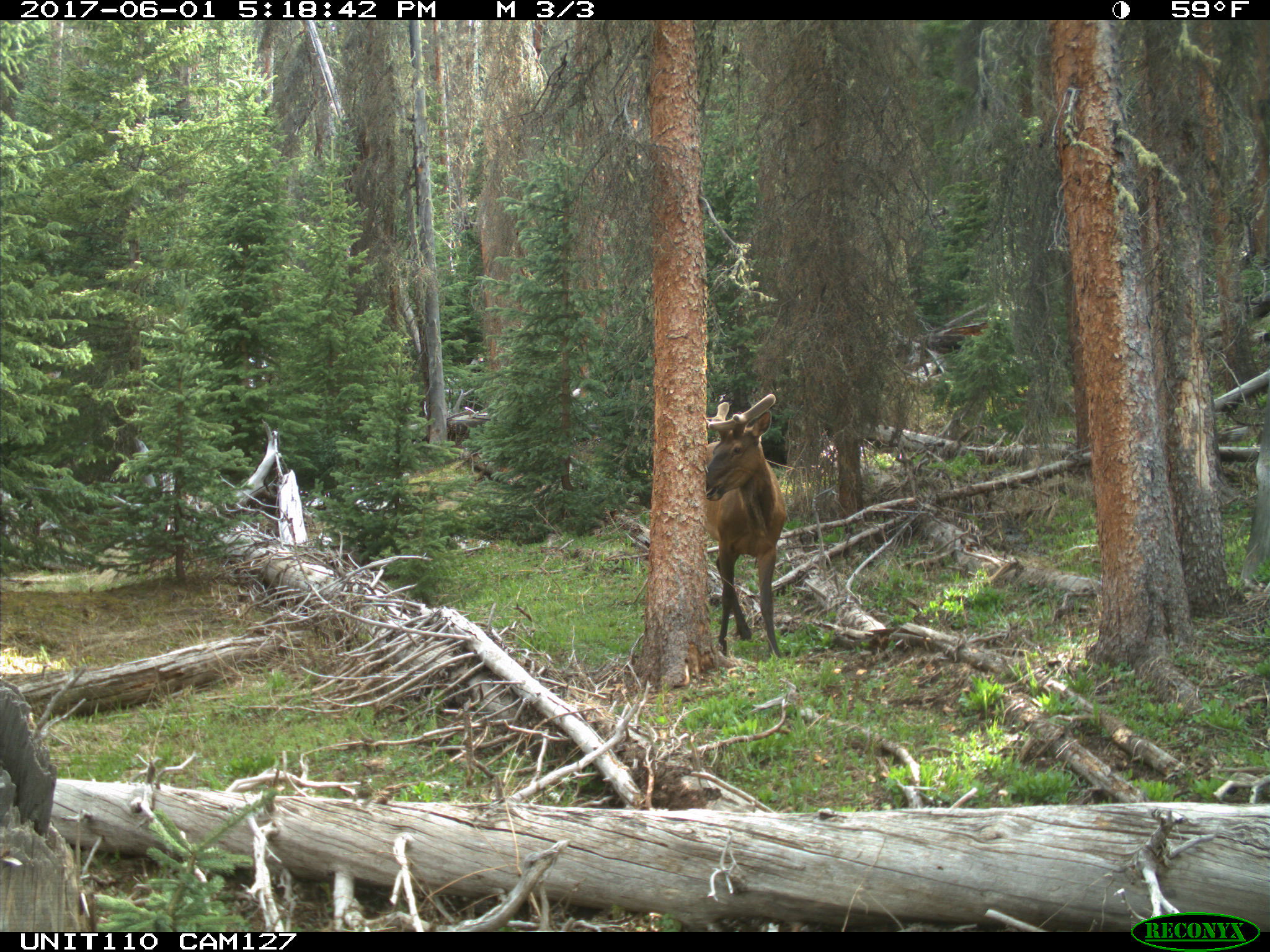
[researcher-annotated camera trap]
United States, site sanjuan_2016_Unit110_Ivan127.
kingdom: Animalia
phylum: Chordata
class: Mammalia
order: Artiodactyla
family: Cervidae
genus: Cervus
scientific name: Cervus elaphus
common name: red deer